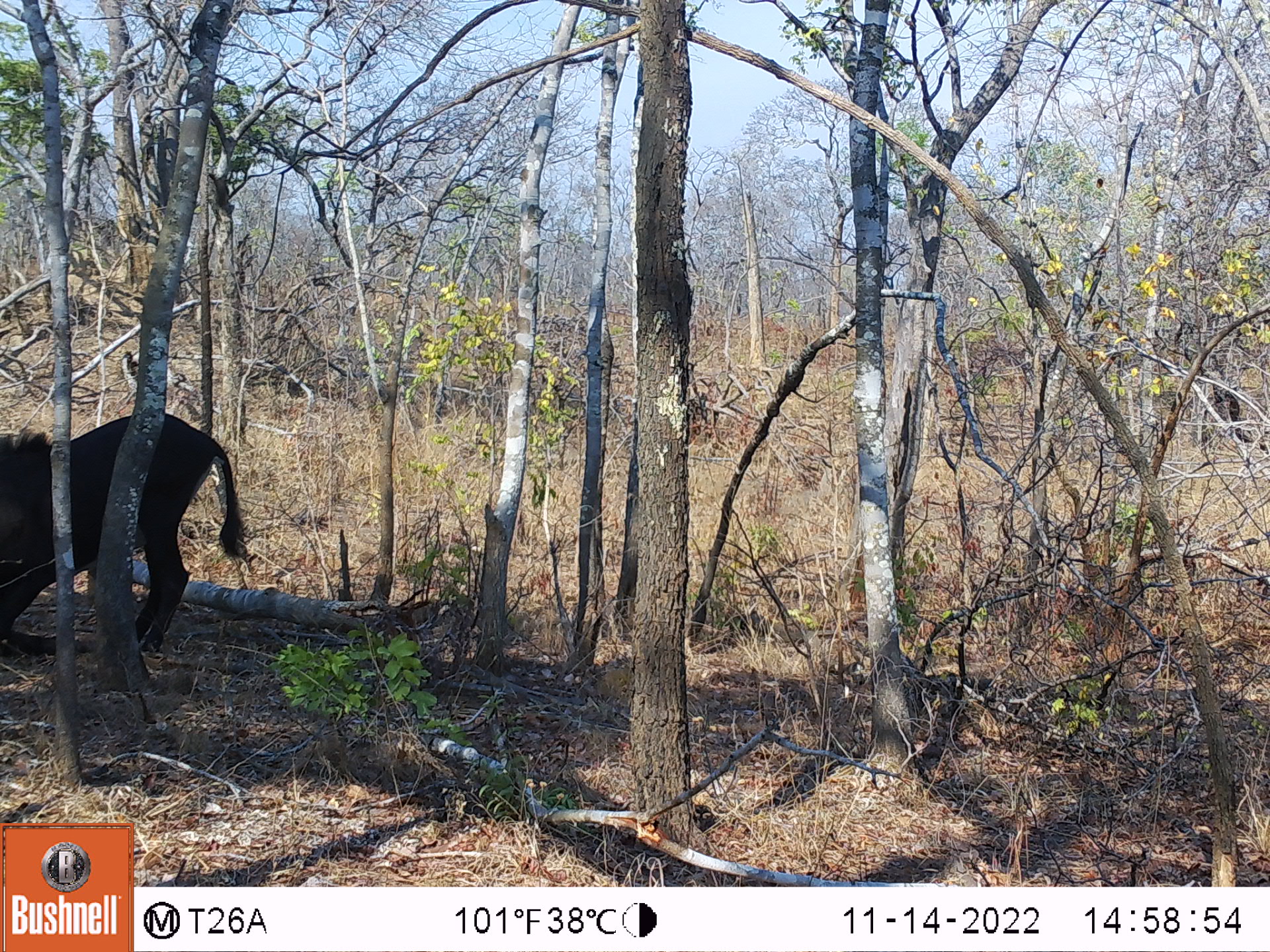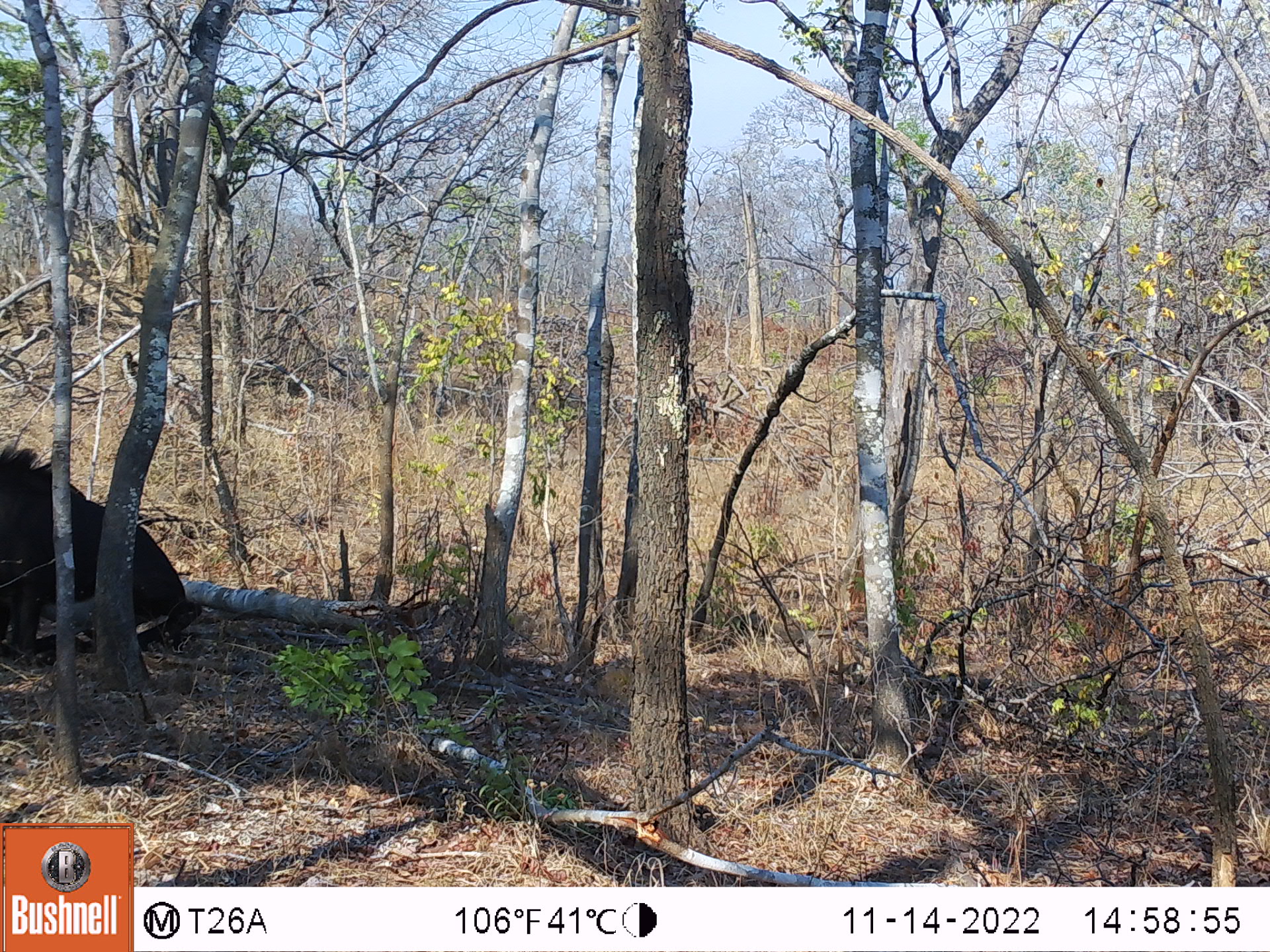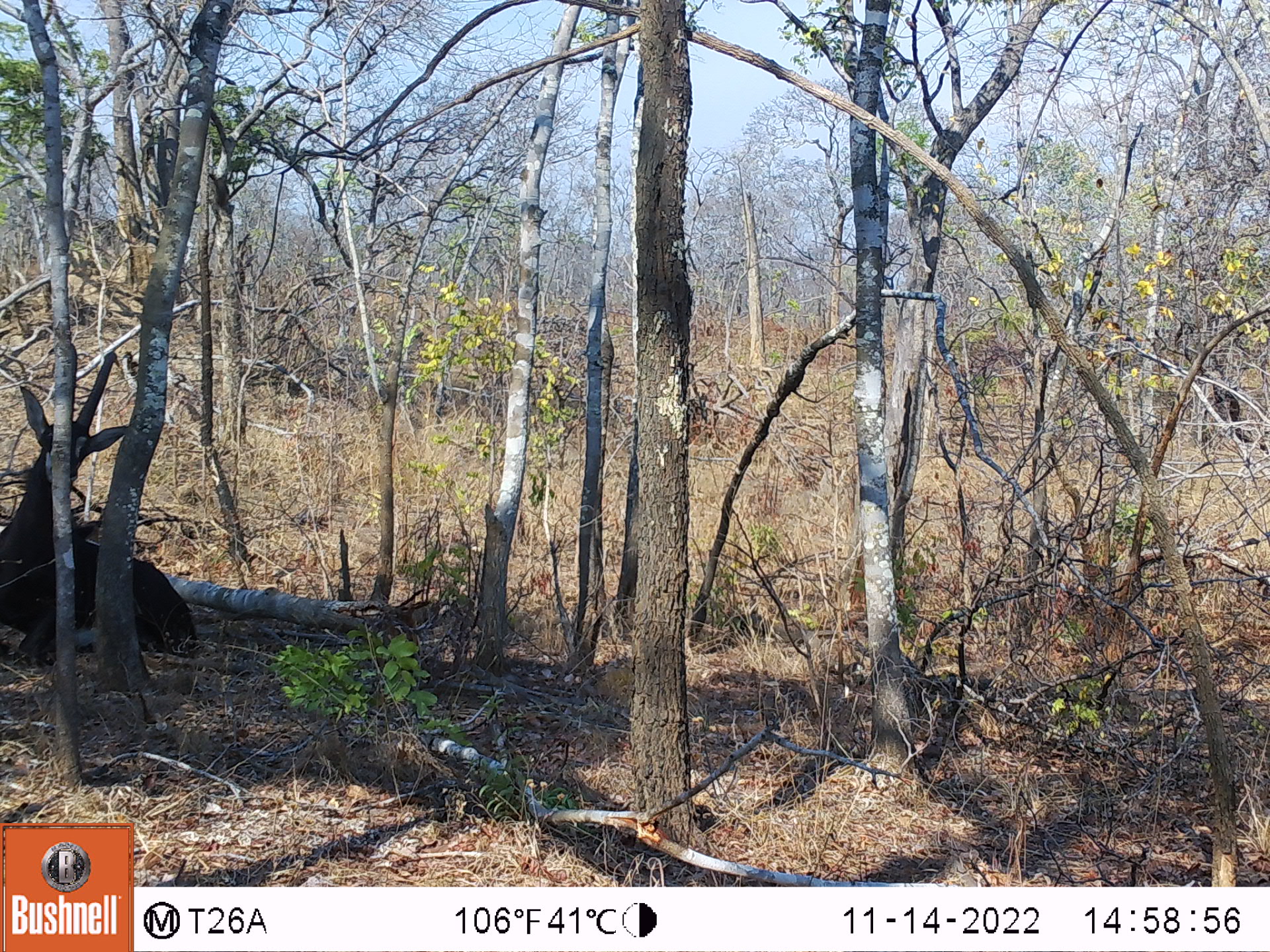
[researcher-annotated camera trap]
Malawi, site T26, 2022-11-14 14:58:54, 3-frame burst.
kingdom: Animalia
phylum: Chordata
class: Mammalia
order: Artiodactyla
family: Bovidae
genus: Hippotragus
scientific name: Hippotragus niger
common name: sable antelope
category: sable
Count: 1.